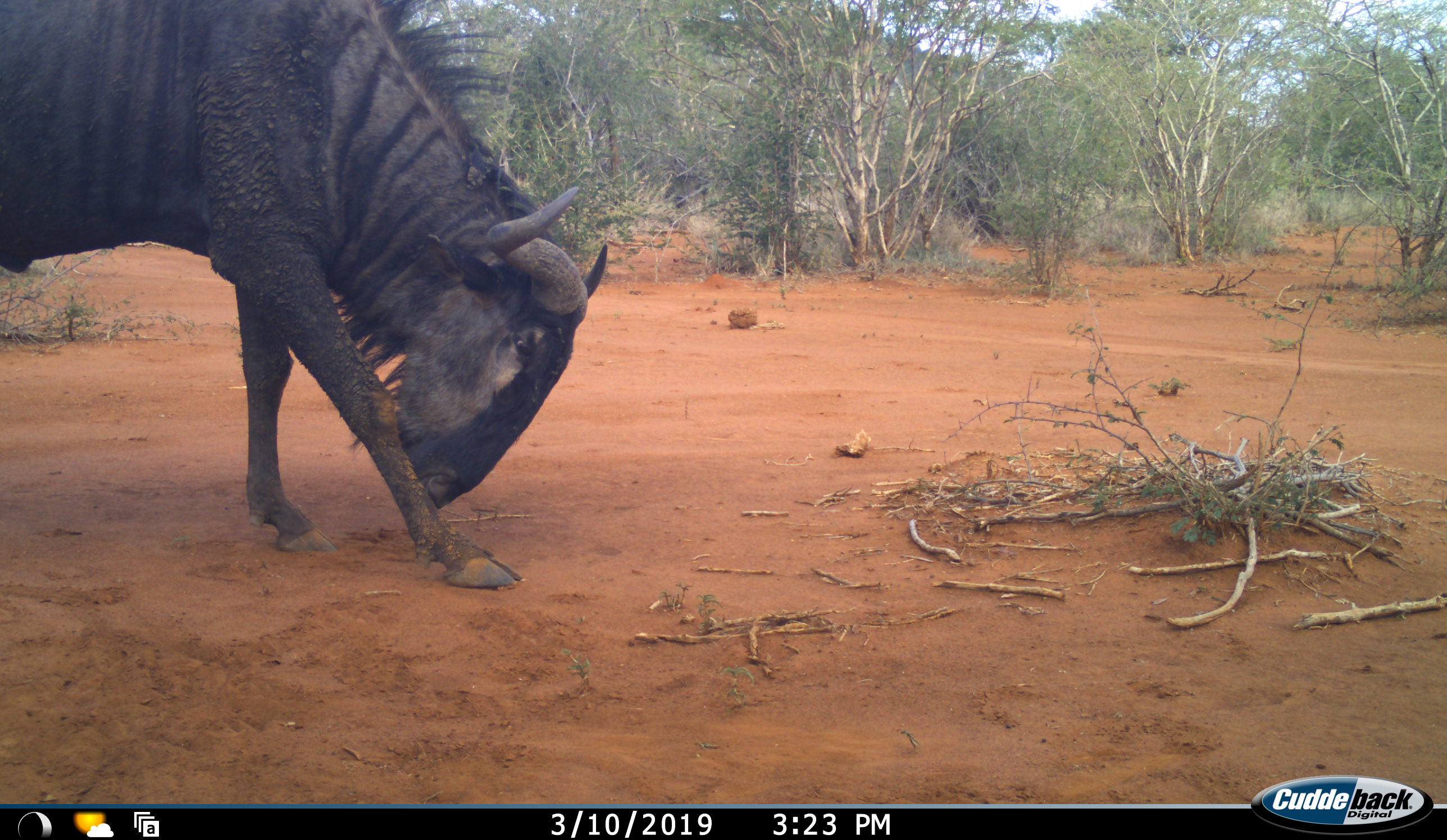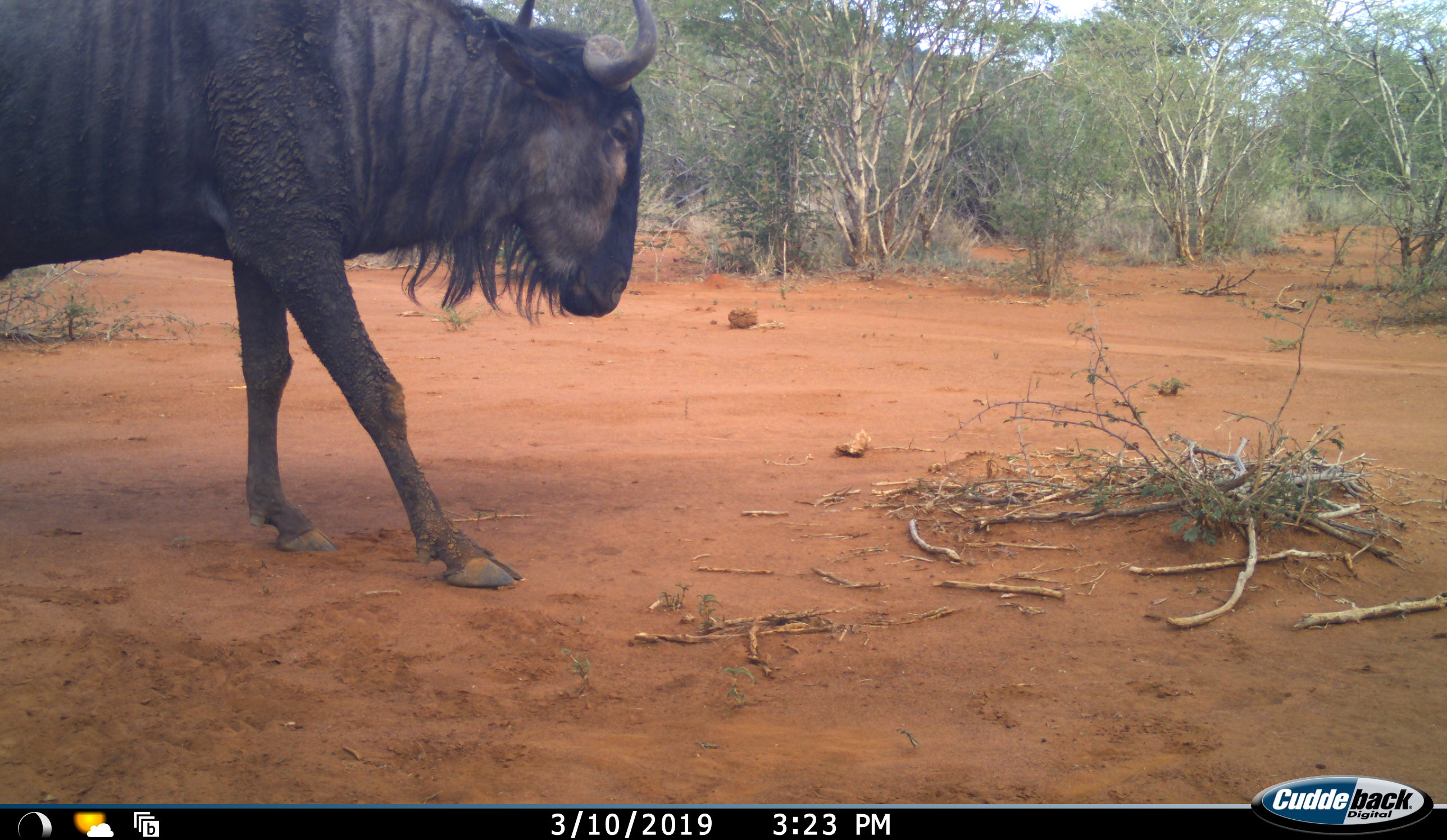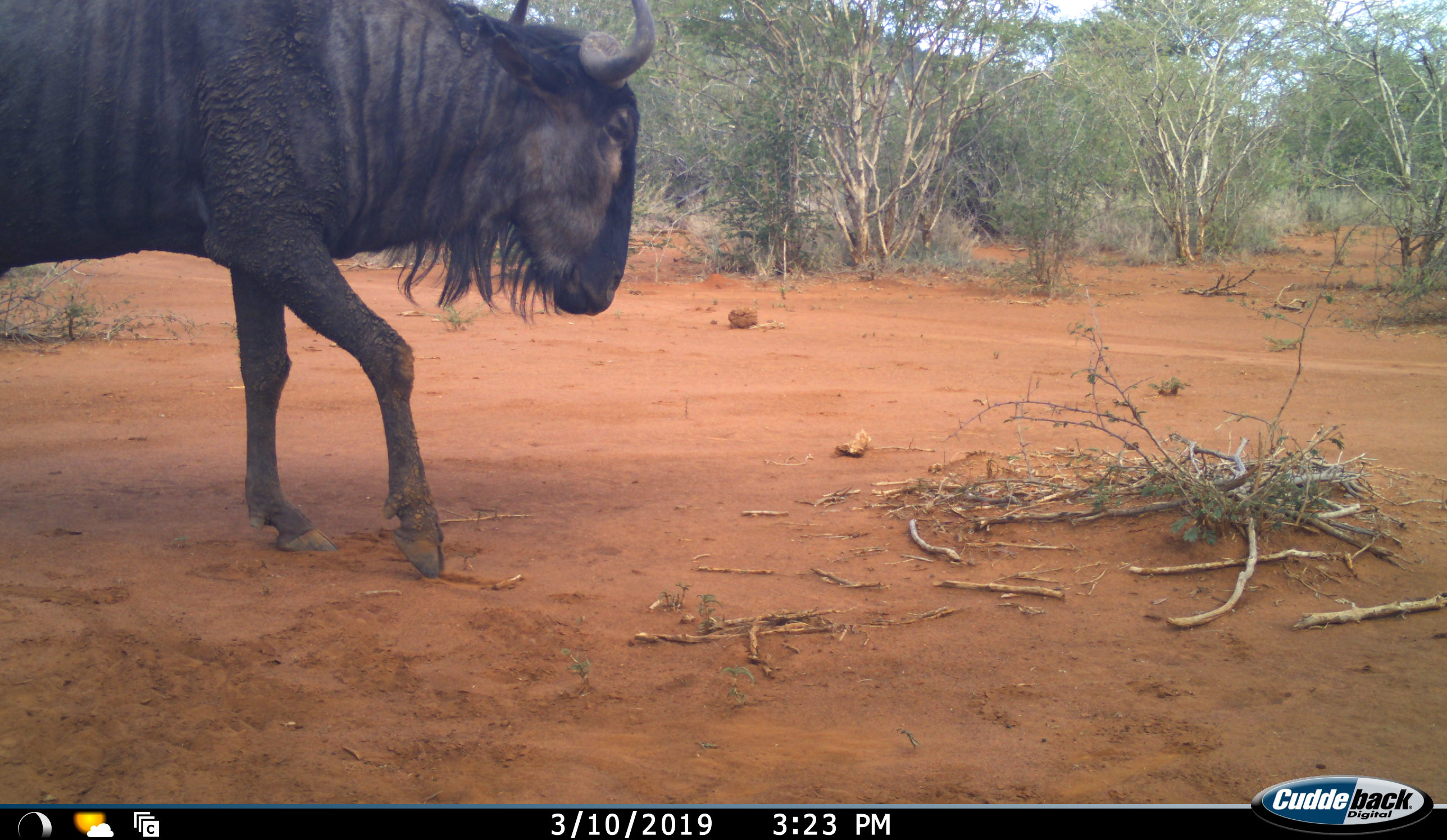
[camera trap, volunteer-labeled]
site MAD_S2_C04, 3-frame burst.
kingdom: Animalia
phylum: Chordata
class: Mammalia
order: Artiodactyla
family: Bovidae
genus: Connochaetes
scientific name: Connochaetes taurinus taurinus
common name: blue wildebeest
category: wildebeestblue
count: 1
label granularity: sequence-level